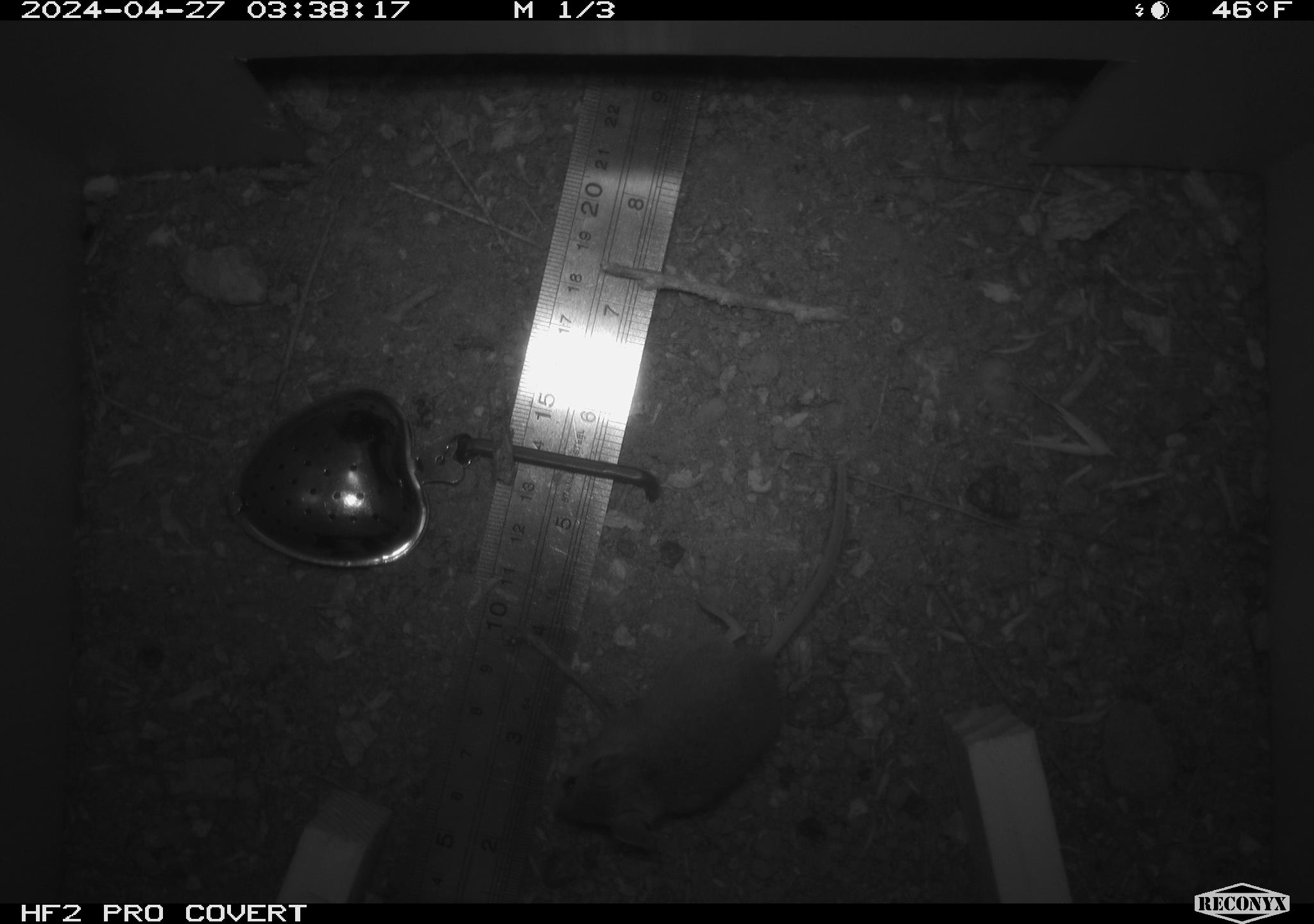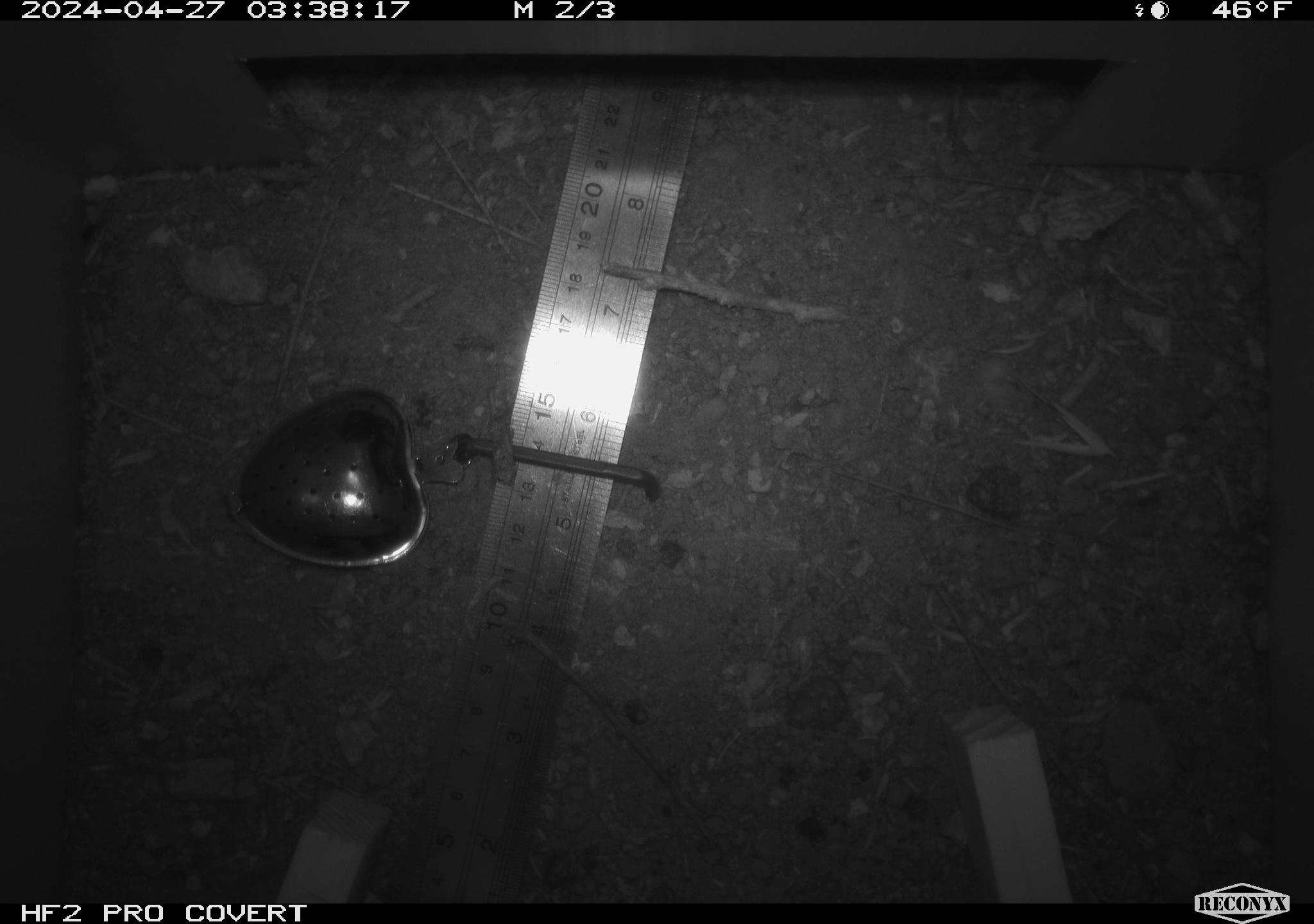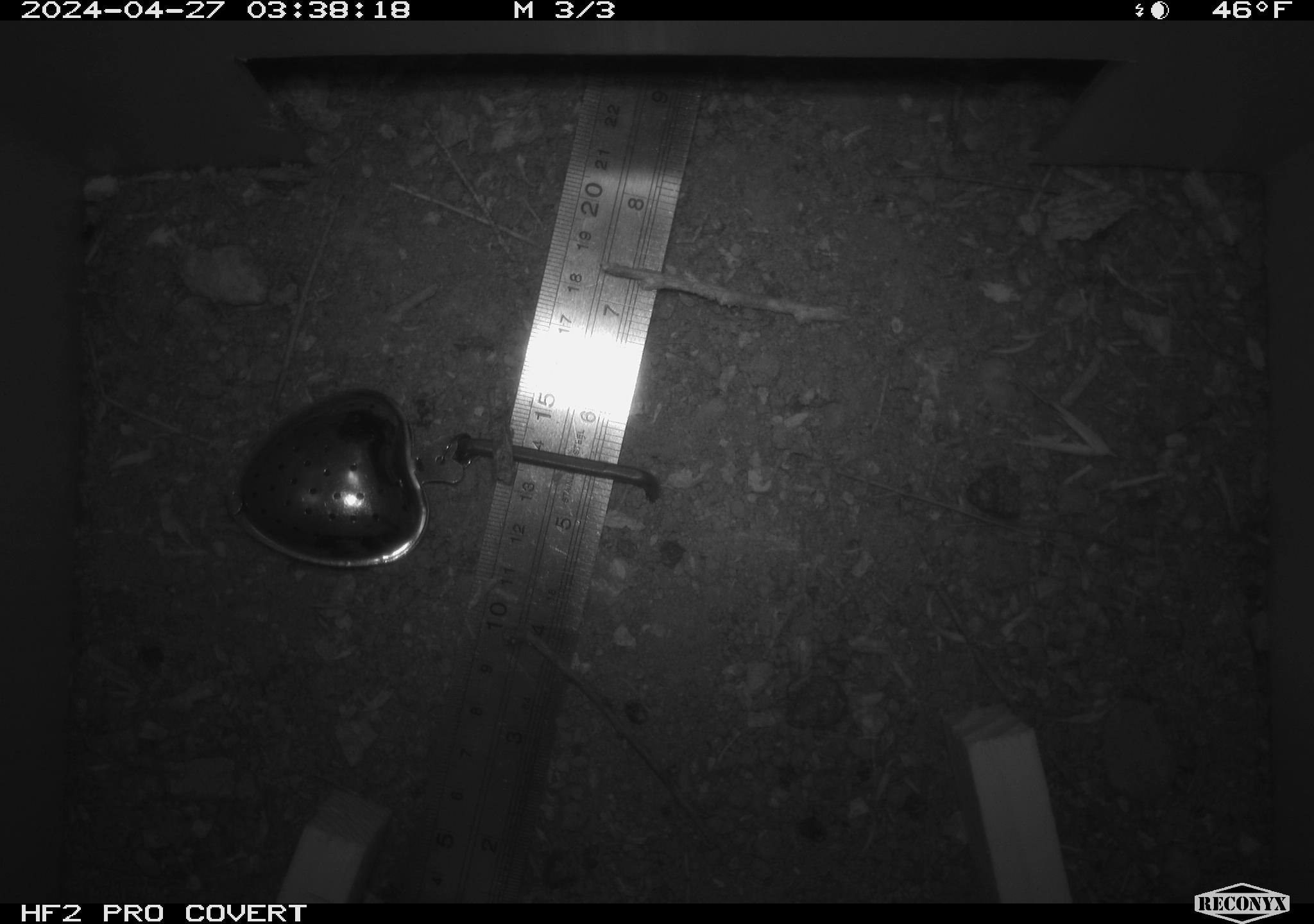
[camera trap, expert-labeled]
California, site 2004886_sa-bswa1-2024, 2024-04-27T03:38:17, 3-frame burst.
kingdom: Animalia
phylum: Chordata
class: Mammalia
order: Rodentia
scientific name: Rodentia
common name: mouse species